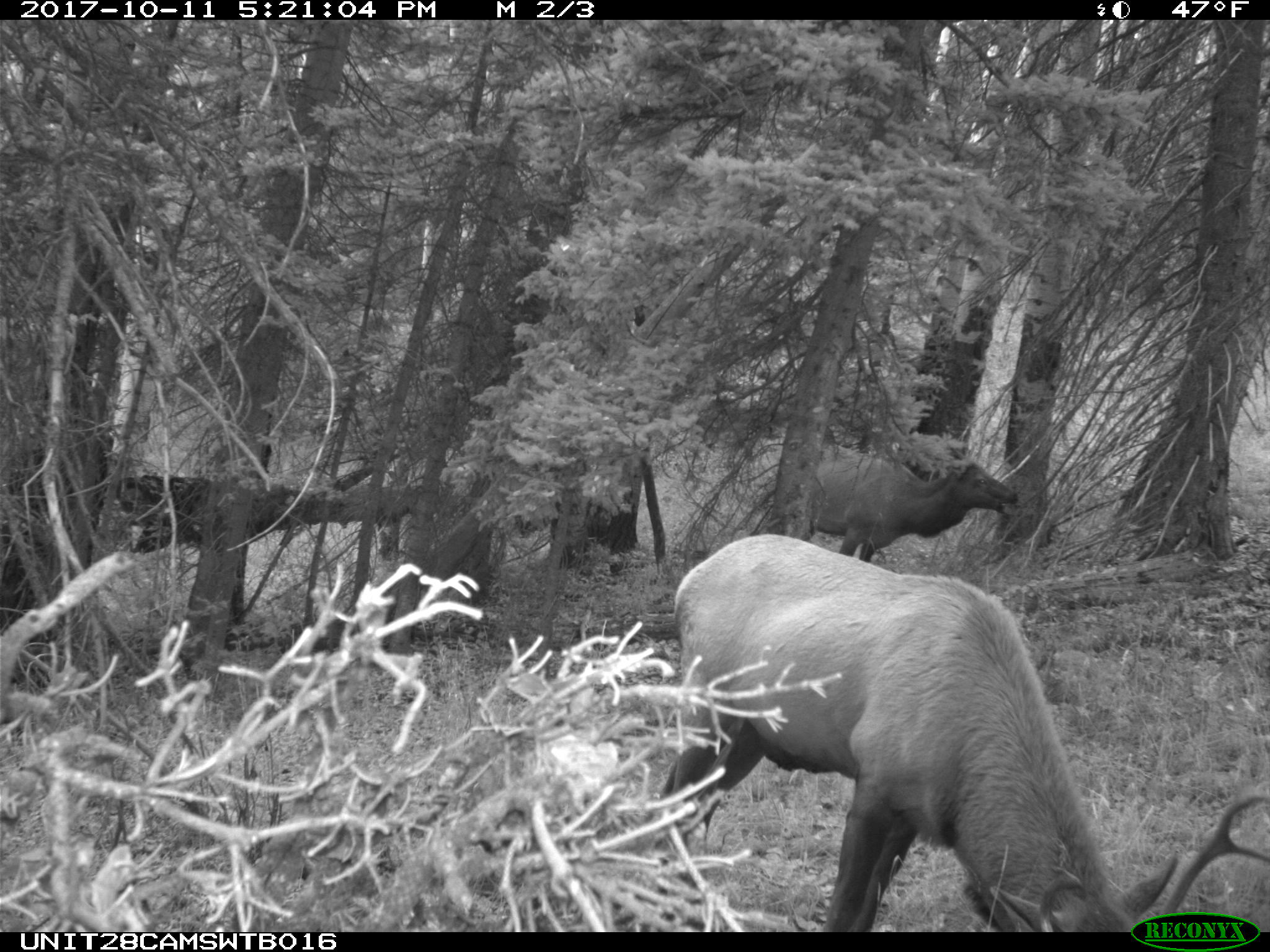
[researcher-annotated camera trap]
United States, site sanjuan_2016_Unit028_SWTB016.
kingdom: Animalia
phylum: Chordata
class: Mammalia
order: Artiodactyla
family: Cervidae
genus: Cervus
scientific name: Cervus elaphus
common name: red deer